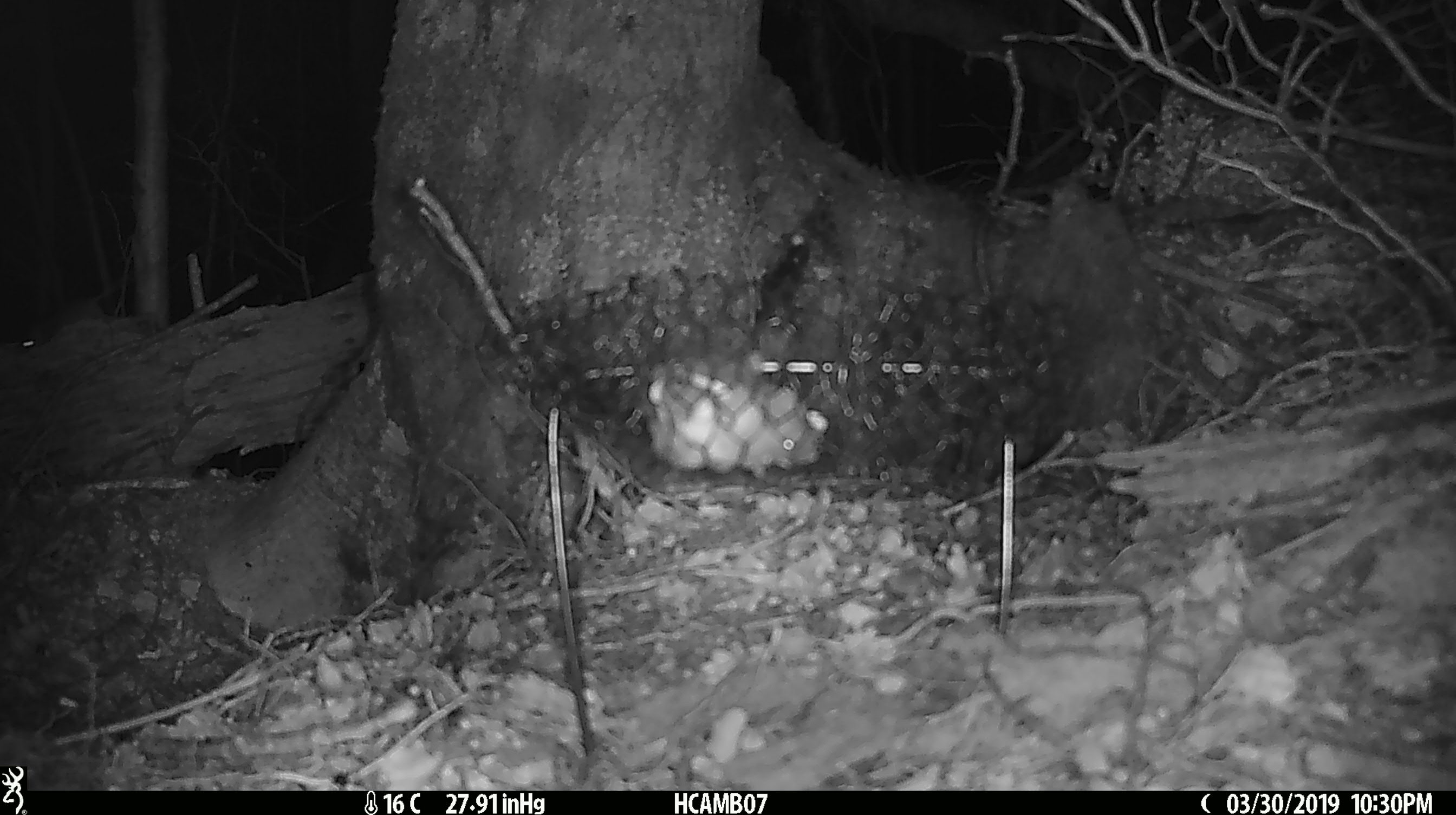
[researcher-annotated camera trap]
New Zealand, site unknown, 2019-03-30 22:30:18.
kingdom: Animalia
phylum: Chordata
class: Mammalia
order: Rodentia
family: Muridae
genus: Mus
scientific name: Mus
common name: mouse